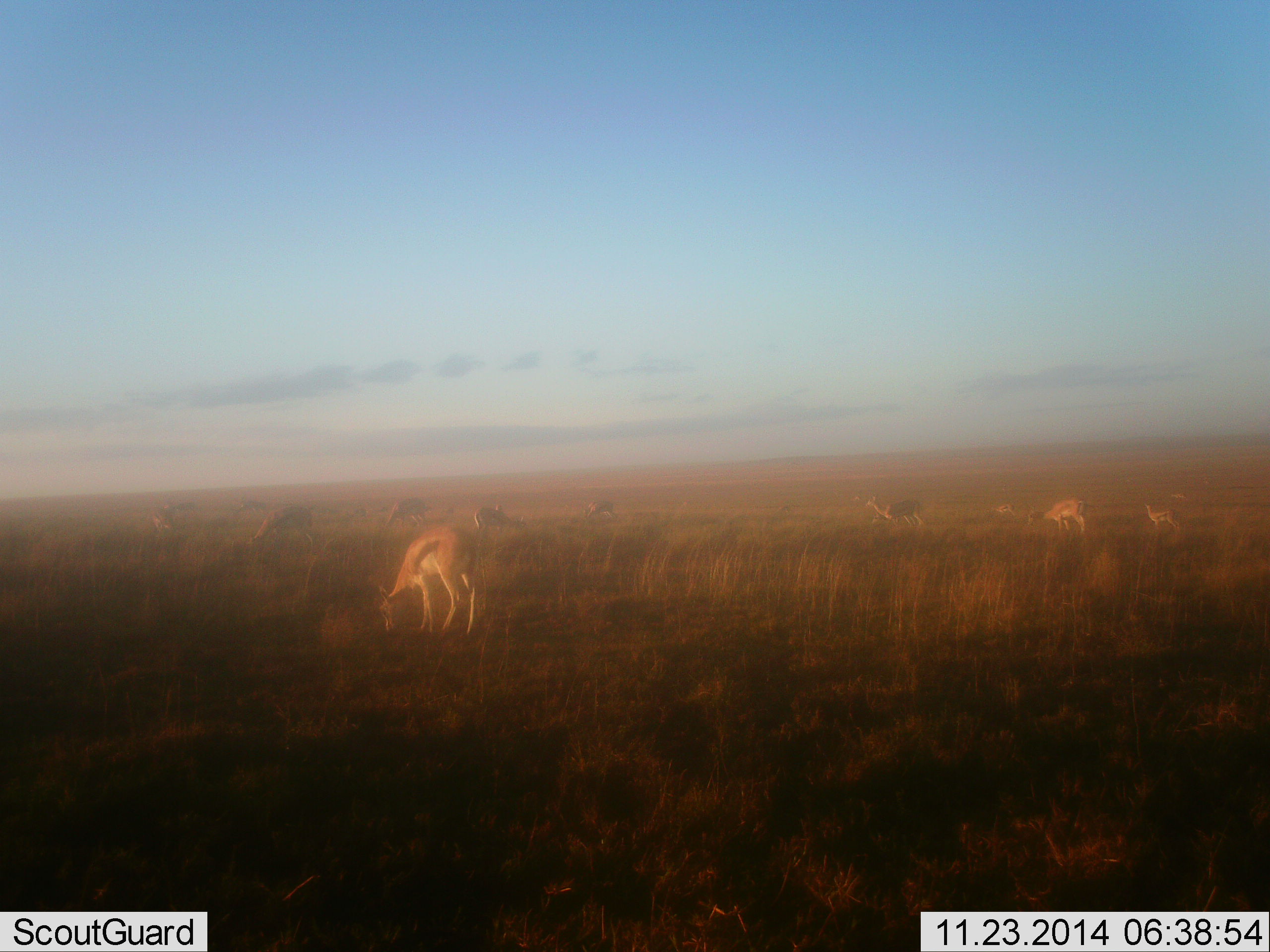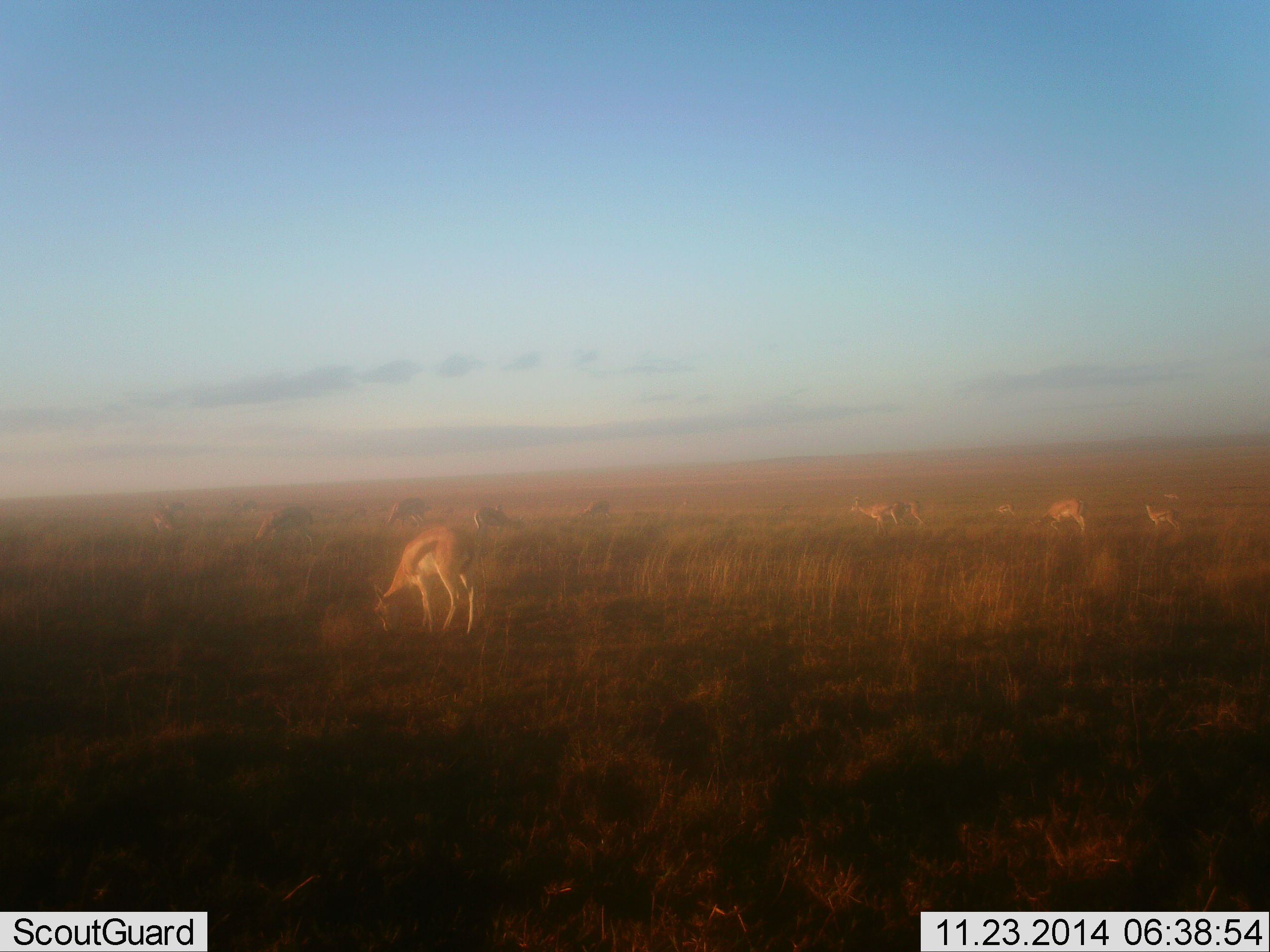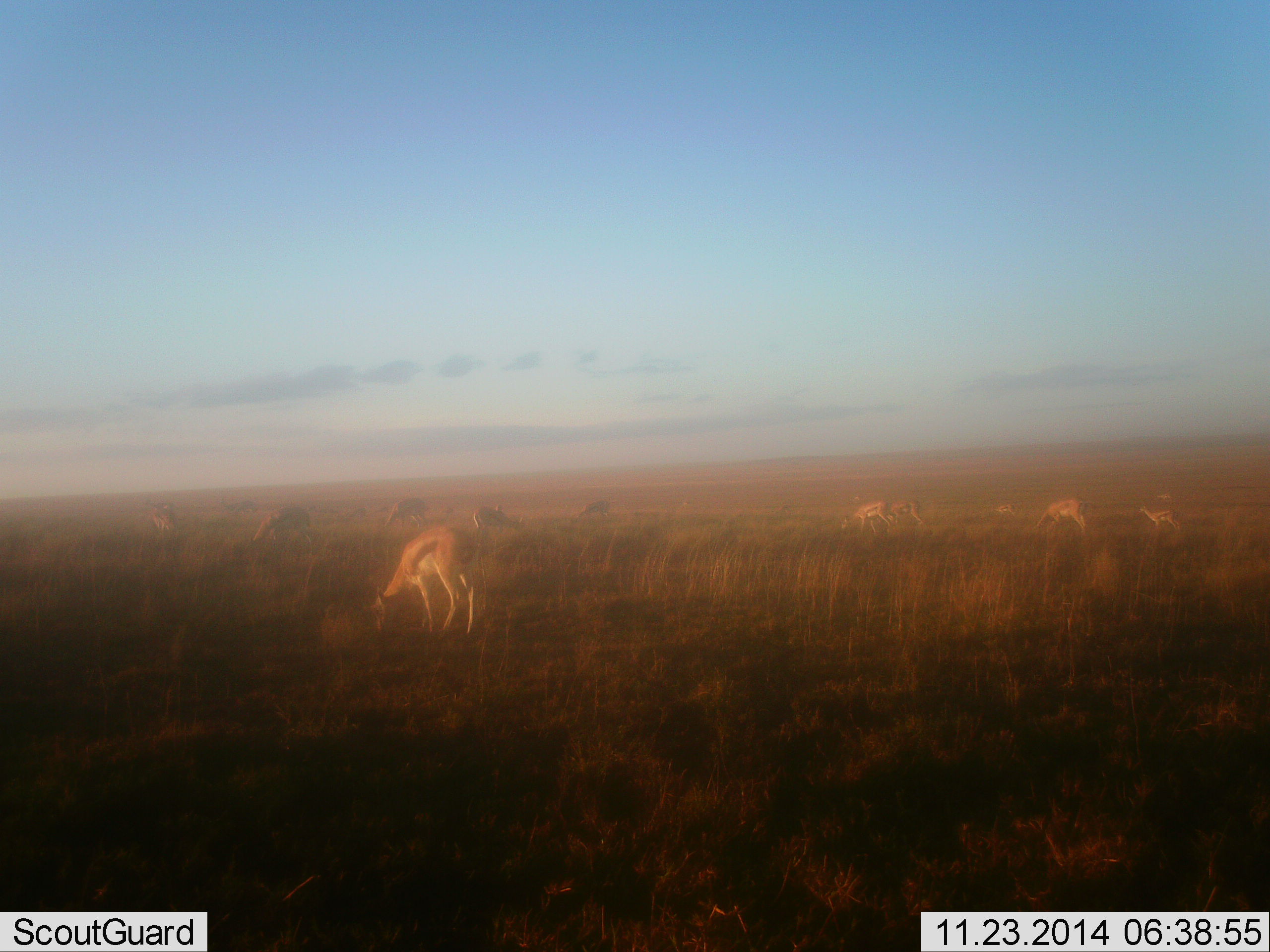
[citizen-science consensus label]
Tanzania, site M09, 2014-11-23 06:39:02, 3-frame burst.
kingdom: Animalia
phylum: Chordata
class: Mammalia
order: Artiodactyla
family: Bovidae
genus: Eudorcas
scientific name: Eudorcas thomsonii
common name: thomson's gazelle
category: gazellethomsons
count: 11-50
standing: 70%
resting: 0%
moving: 40%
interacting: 0%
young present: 0%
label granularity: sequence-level